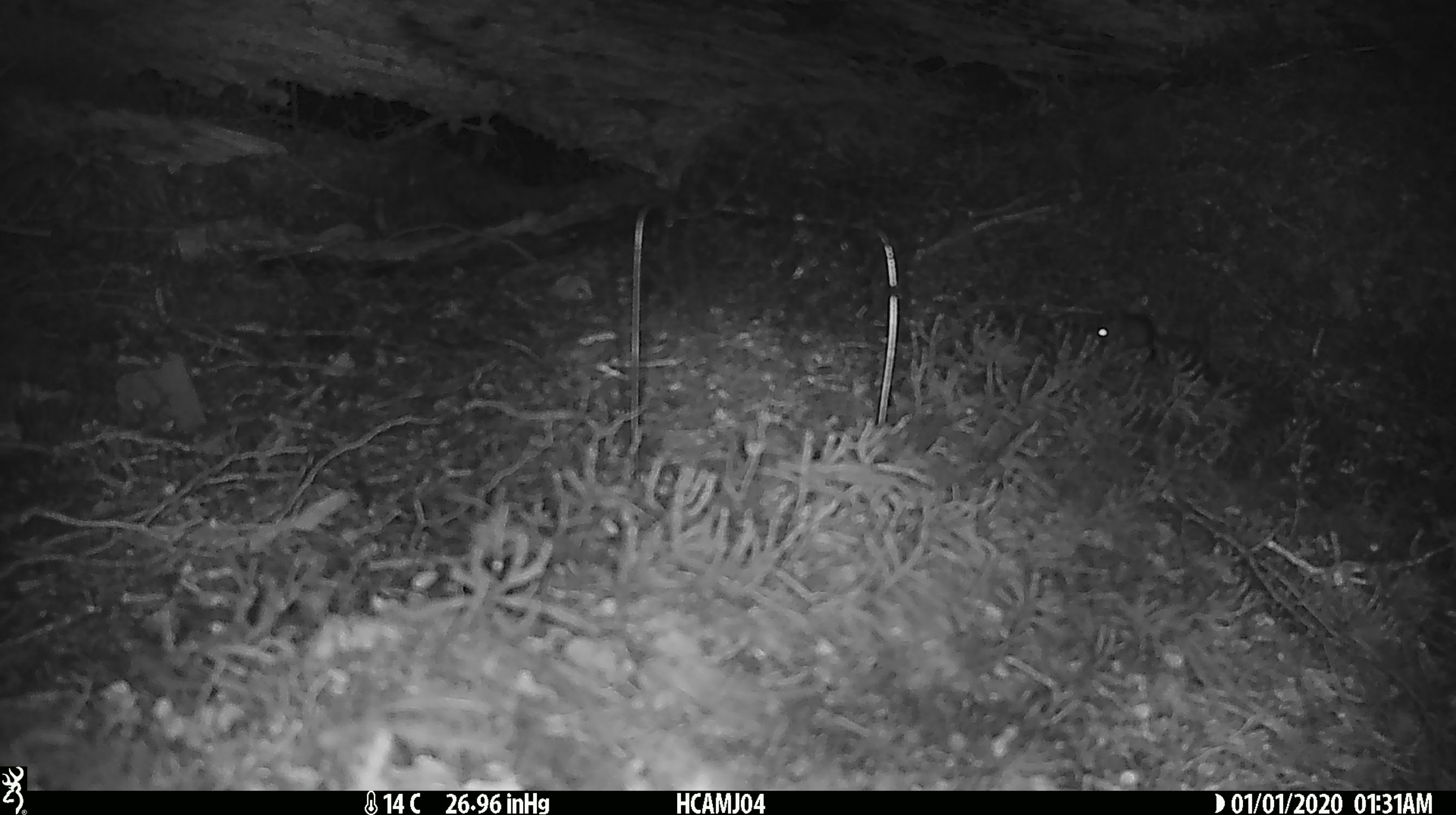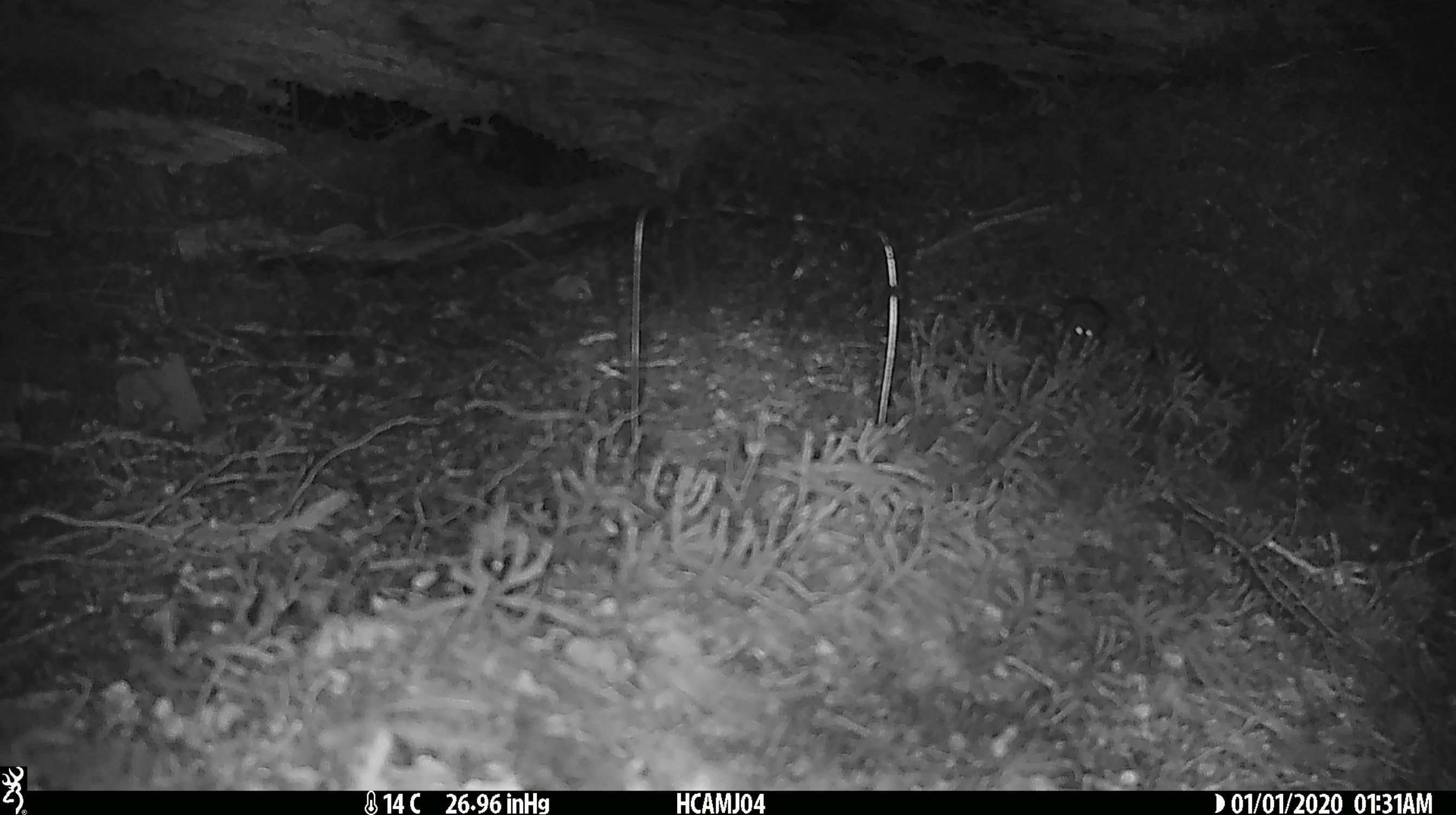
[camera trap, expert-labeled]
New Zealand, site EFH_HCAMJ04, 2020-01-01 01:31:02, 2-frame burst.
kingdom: Animalia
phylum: Chordata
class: Mammalia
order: Rodentia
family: Muridae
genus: Mus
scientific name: Mus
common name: mouse